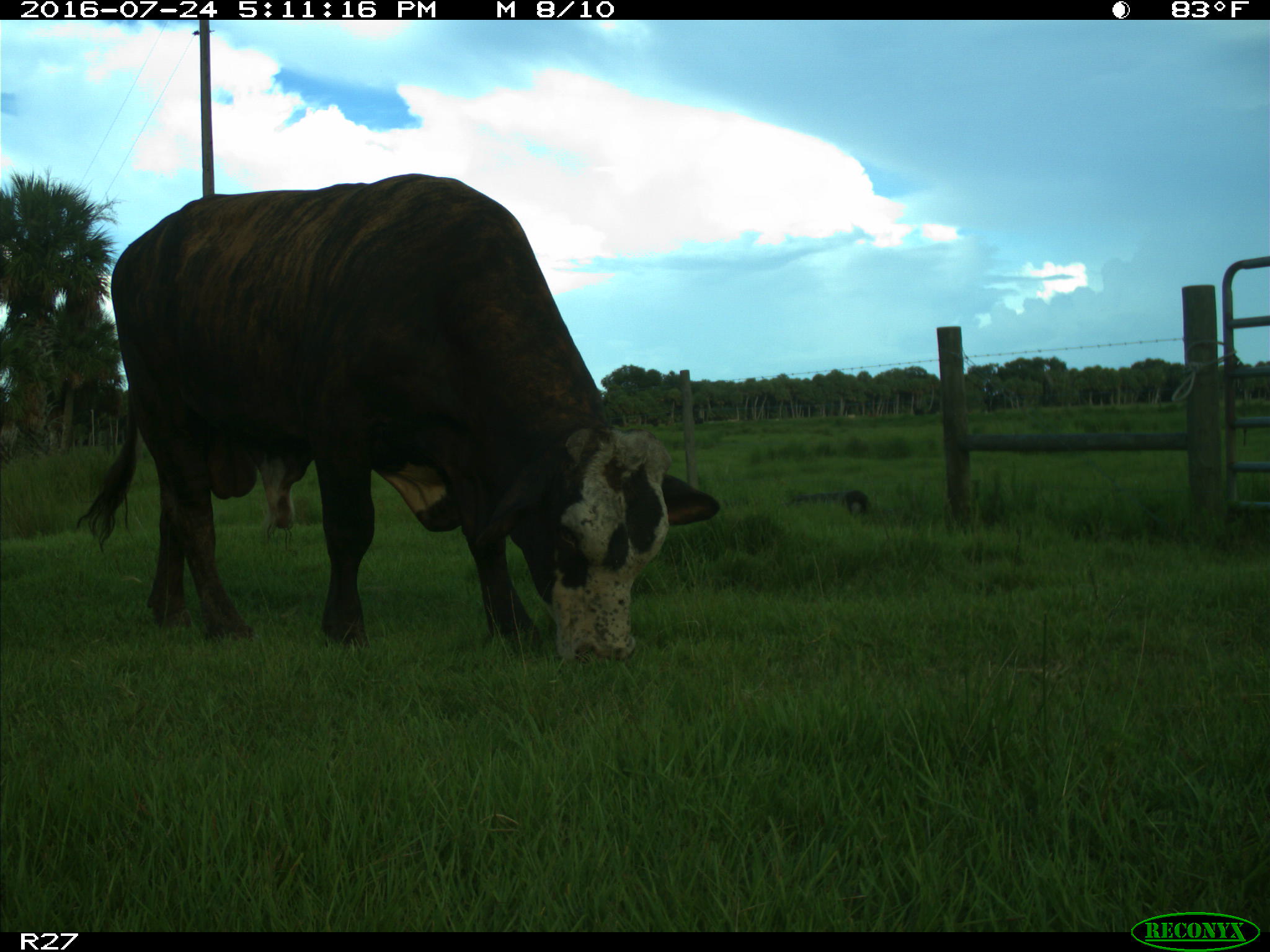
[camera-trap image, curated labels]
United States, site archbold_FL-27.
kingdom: Animalia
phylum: Chordata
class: Mammalia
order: Artiodactyla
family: Bovidae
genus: Bos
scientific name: Bos taurus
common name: domestic cow